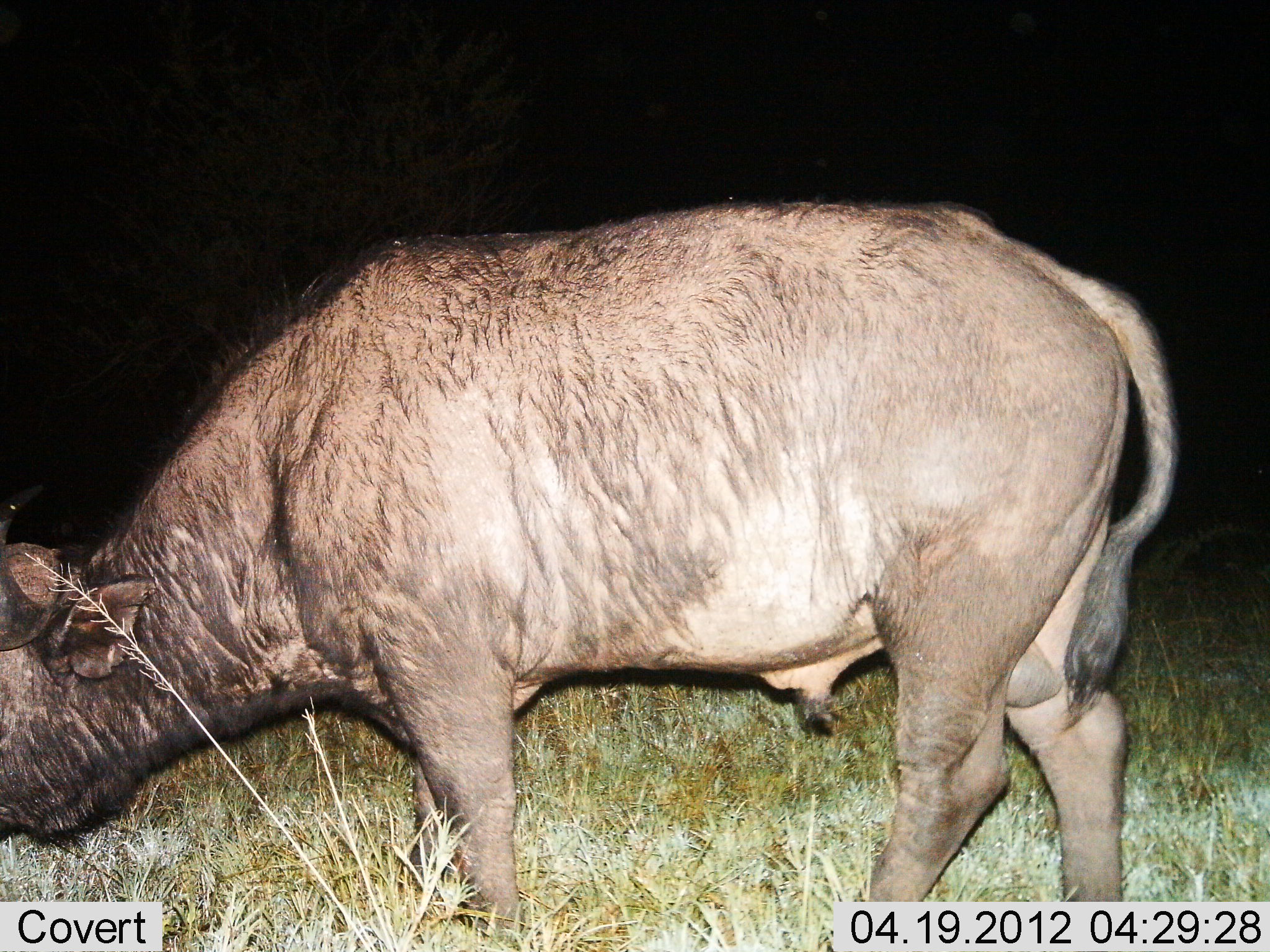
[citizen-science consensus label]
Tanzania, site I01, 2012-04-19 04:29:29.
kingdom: Animalia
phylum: Chordata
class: Mammalia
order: Artiodactyla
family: Bovidae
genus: Syncerus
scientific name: Syncerus caffer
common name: cape buffalo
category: buffalo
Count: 1.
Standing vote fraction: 44%.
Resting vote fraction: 0%.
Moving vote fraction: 6%.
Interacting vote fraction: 0%.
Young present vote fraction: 0%.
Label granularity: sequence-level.